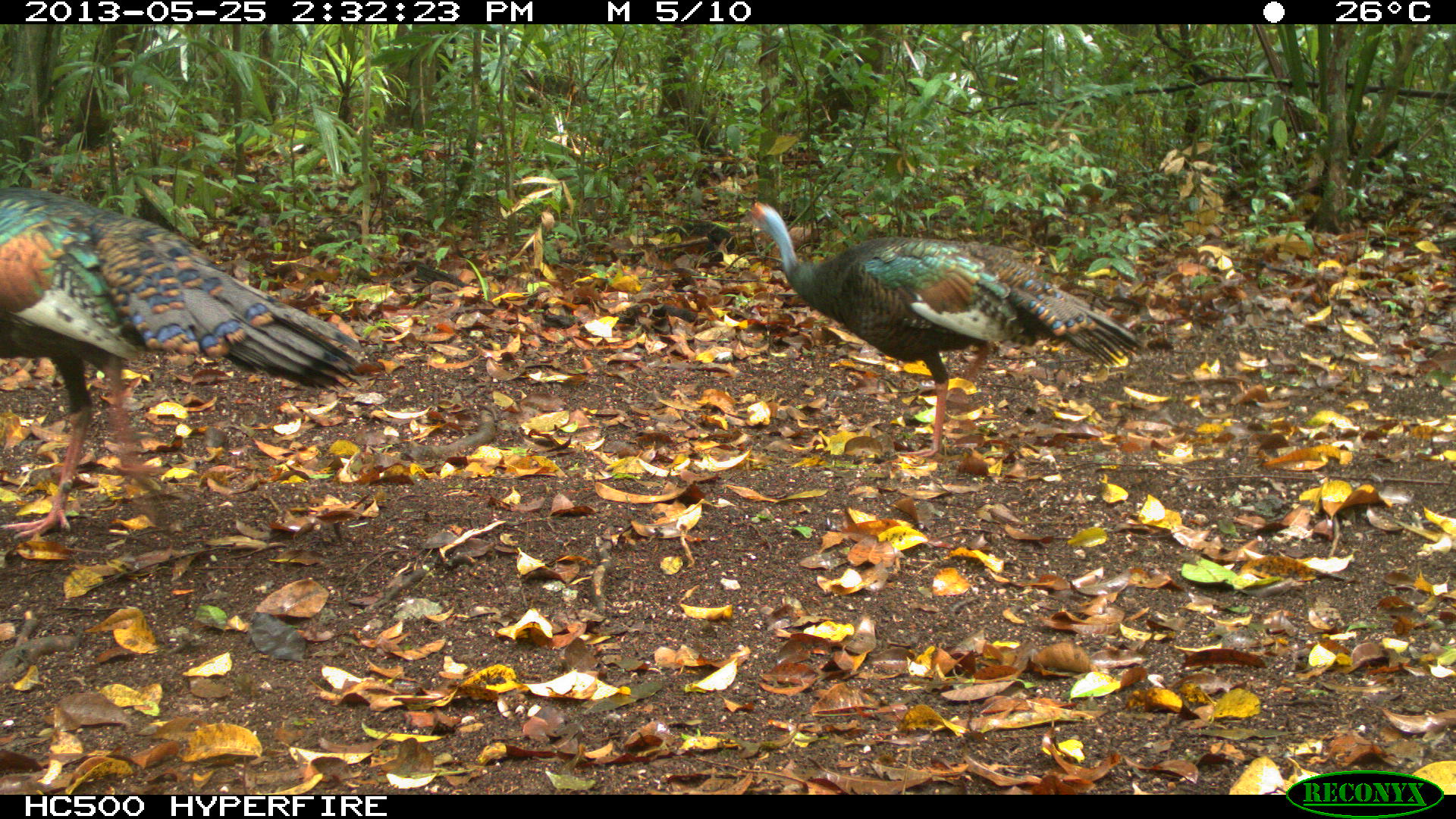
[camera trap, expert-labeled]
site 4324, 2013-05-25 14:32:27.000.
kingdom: Animalia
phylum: Chordata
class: Aves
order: Galliformes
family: Phasianidae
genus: Meleagris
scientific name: Meleagris ocellata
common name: ocellated turkey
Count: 2.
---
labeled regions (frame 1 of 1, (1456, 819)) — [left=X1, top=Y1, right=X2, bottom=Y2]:
meleagris ocellata: [left=0, top=185, right=370, bottom=542]; [left=737, top=199, right=1146, bottom=458]